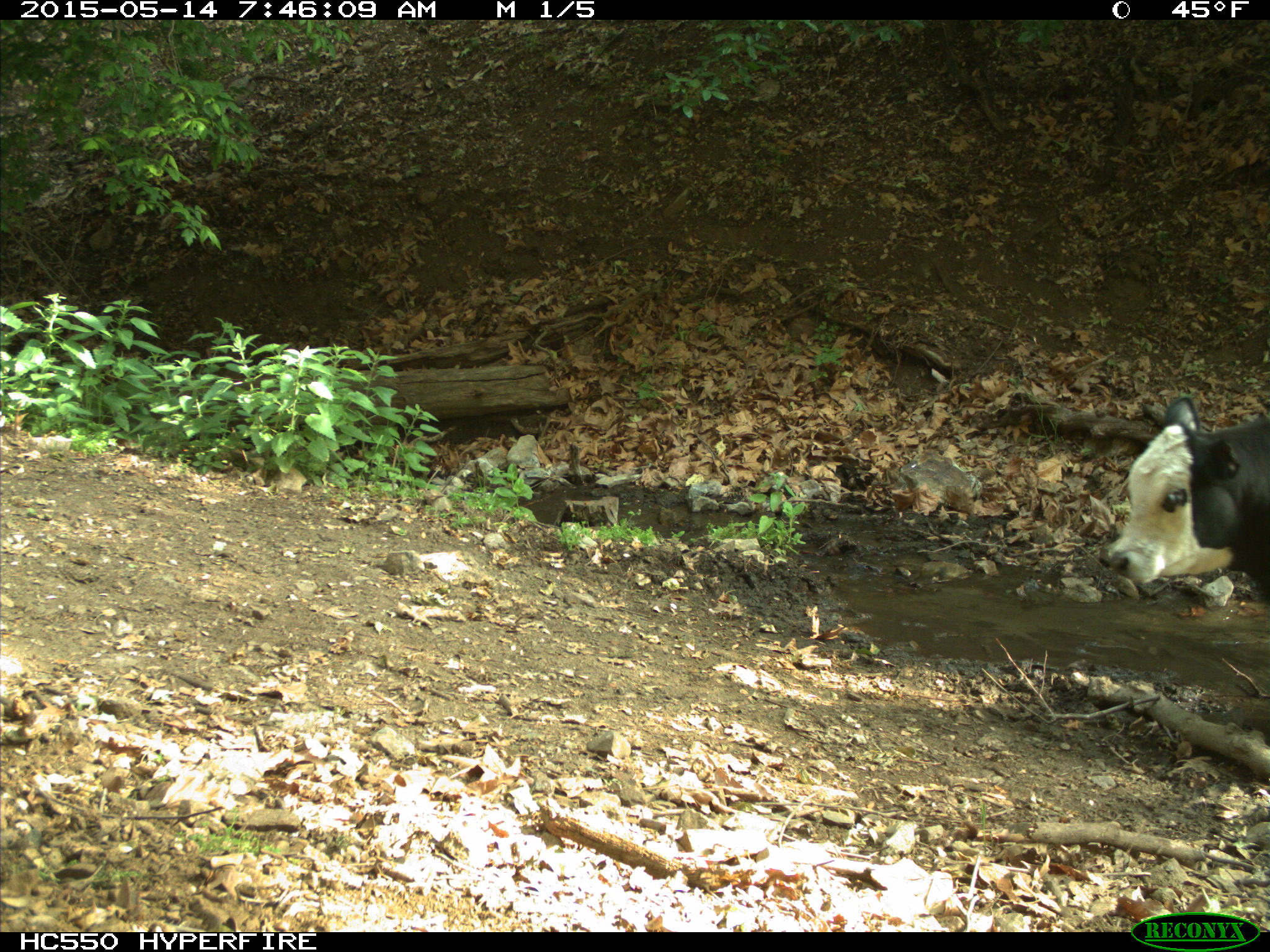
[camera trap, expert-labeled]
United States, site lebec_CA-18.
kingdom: Animalia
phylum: Chordata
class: Mammalia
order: Artiodactyla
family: Bovidae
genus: Bos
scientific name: Bos taurus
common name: domestic cow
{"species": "Bos taurus (domestic cow)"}